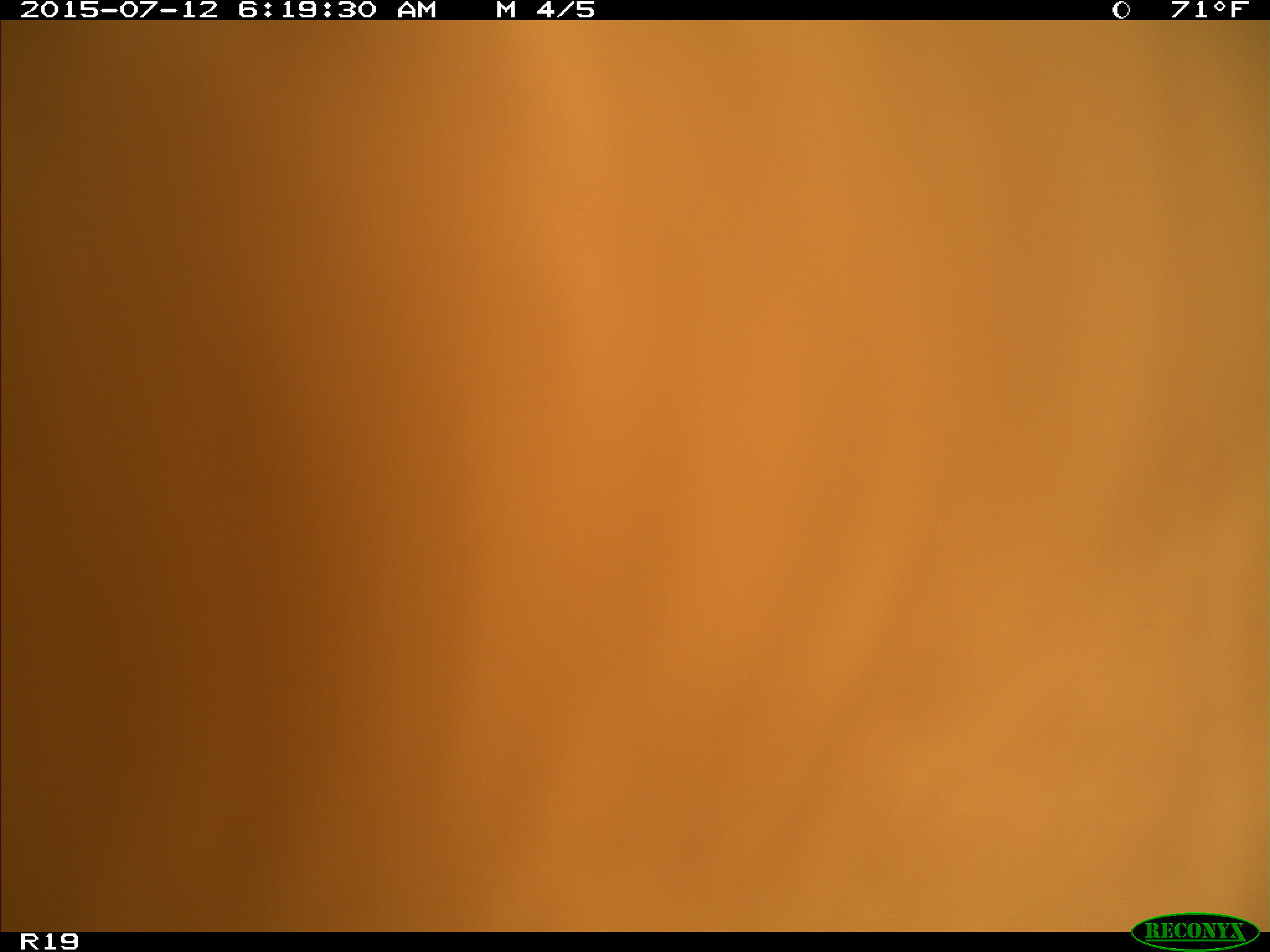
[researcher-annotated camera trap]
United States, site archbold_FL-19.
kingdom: Animalia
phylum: Chordata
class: Mammalia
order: Artiodactyla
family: Bovidae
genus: Bos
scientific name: Bos taurus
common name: domestic cow